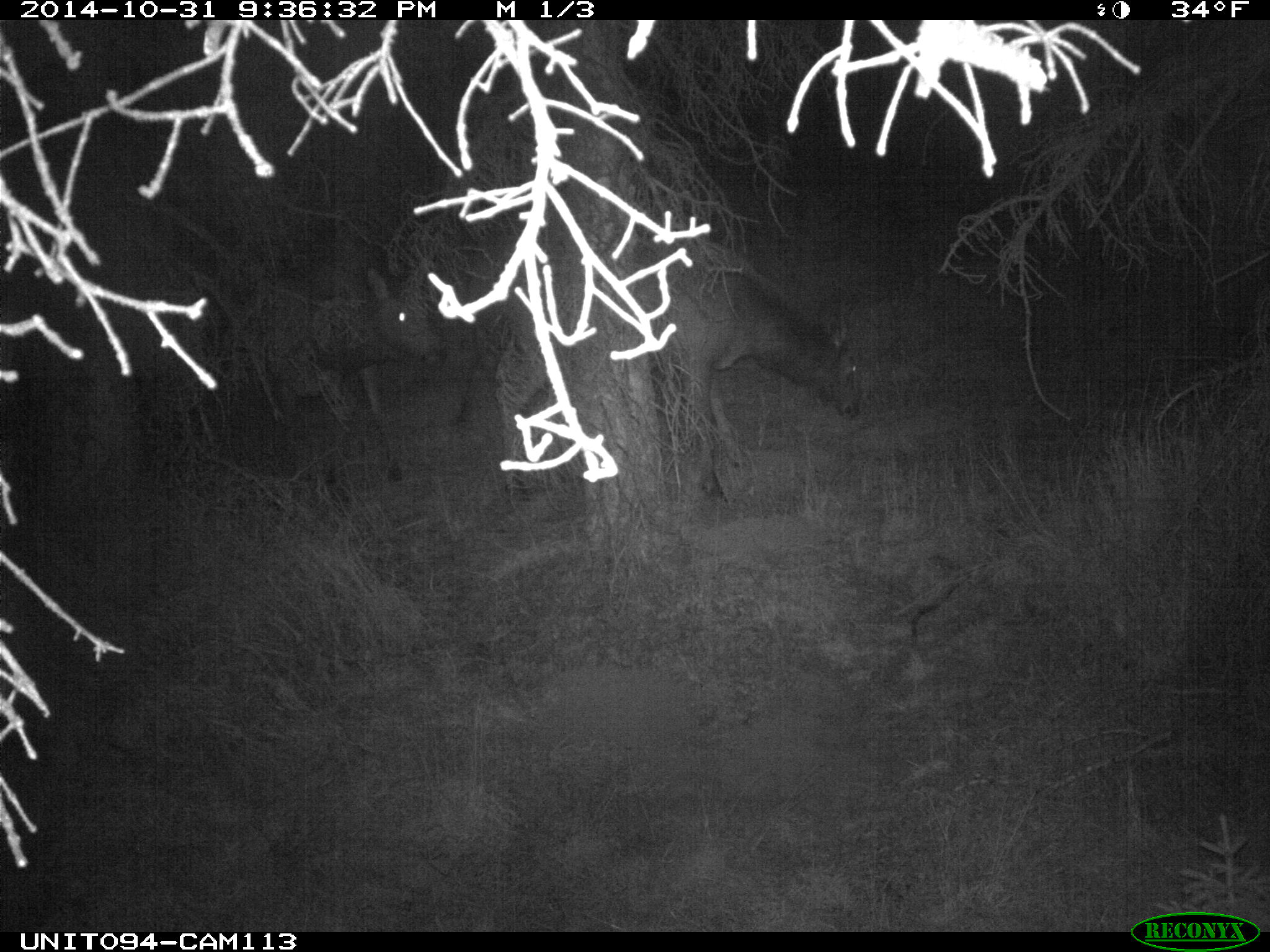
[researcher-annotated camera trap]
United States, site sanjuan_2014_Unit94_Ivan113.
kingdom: Animalia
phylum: Chordata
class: Mammalia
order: Artiodactyla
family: Cervidae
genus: Cervus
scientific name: Cervus elaphus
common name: red deer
Cervus elaphus (red deer).